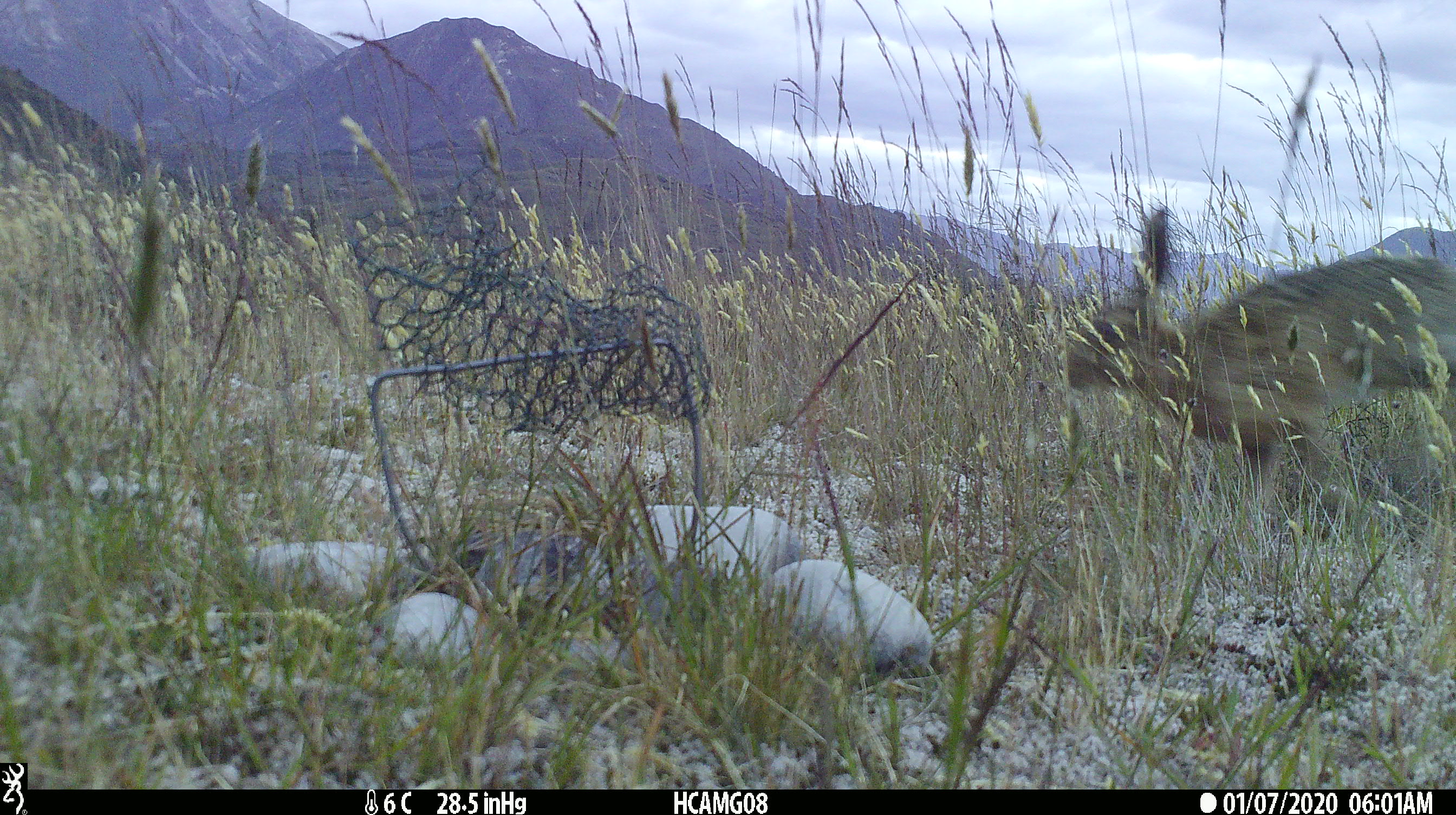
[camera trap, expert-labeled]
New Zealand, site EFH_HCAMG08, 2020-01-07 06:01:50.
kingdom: Animalia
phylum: Chordata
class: Mammalia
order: Lagomorpha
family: Leporidae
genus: Lepus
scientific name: Lepus europaeus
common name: brown hare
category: hare